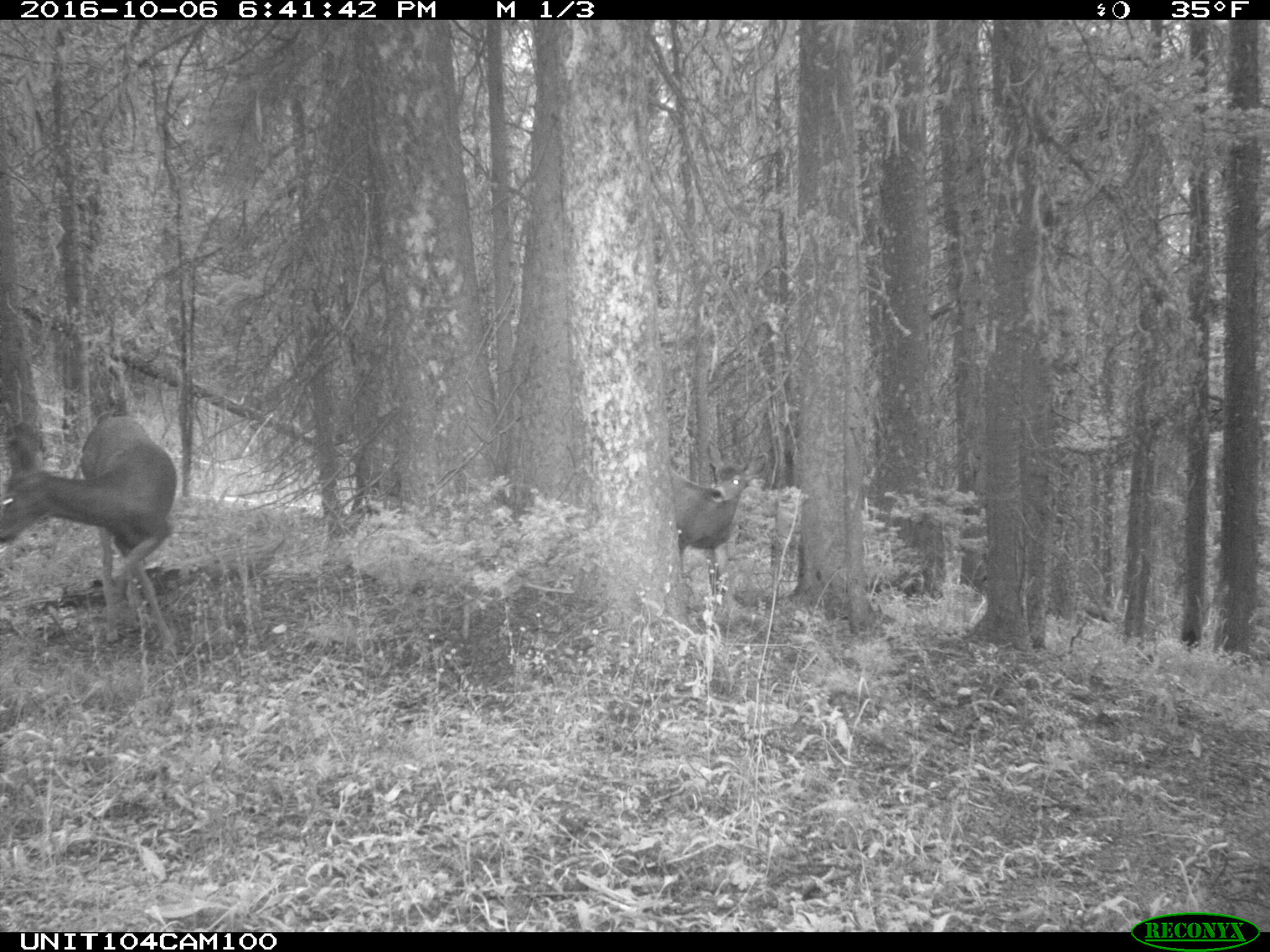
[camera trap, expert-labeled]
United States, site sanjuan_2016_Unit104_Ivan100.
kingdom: Animalia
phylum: Chordata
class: Mammalia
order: Artiodactyla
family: Cervidae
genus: Odocoileus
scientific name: Odocoileus hemionus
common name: mule deer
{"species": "Odocoileus hemionus (mule deer)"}